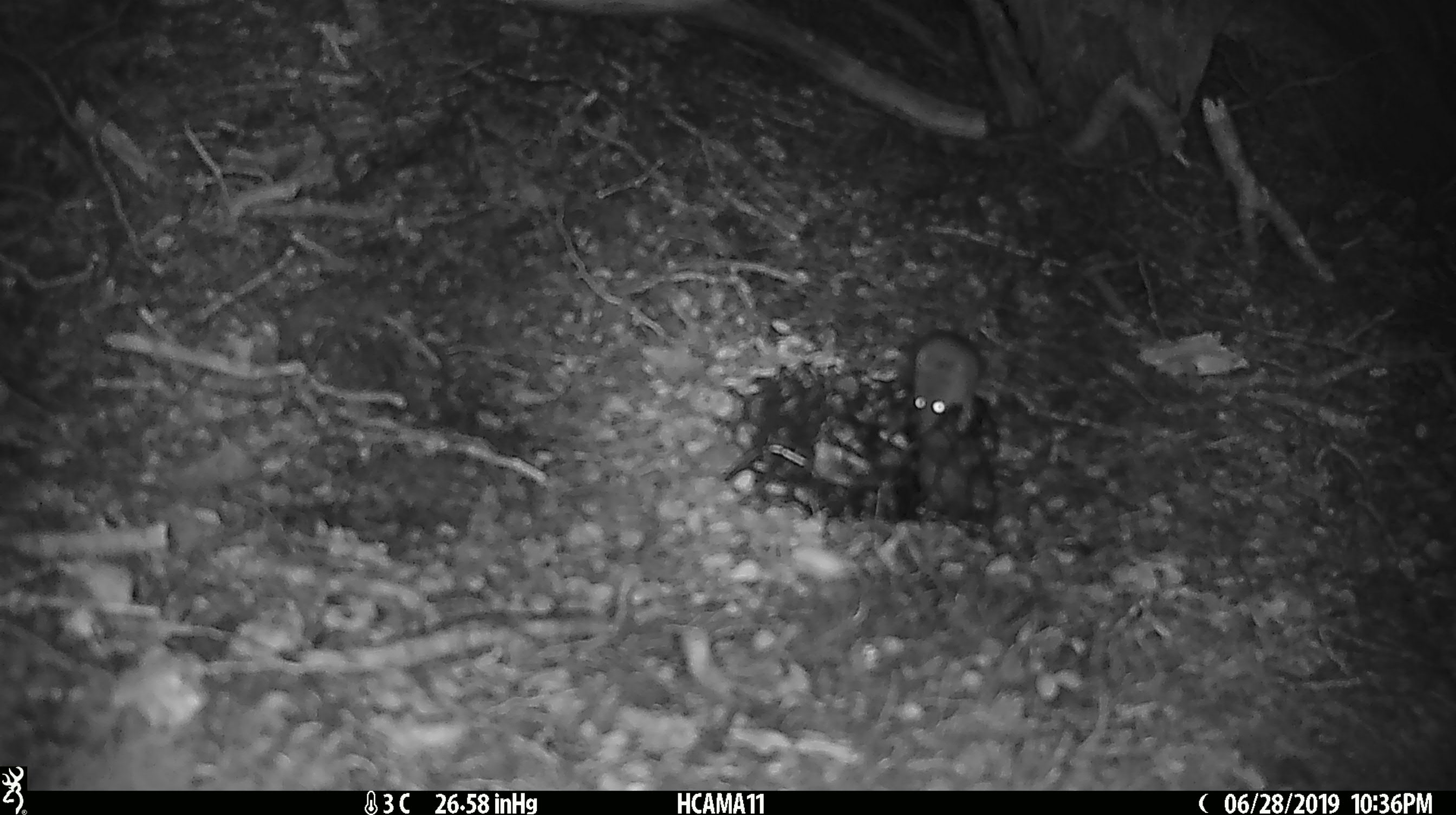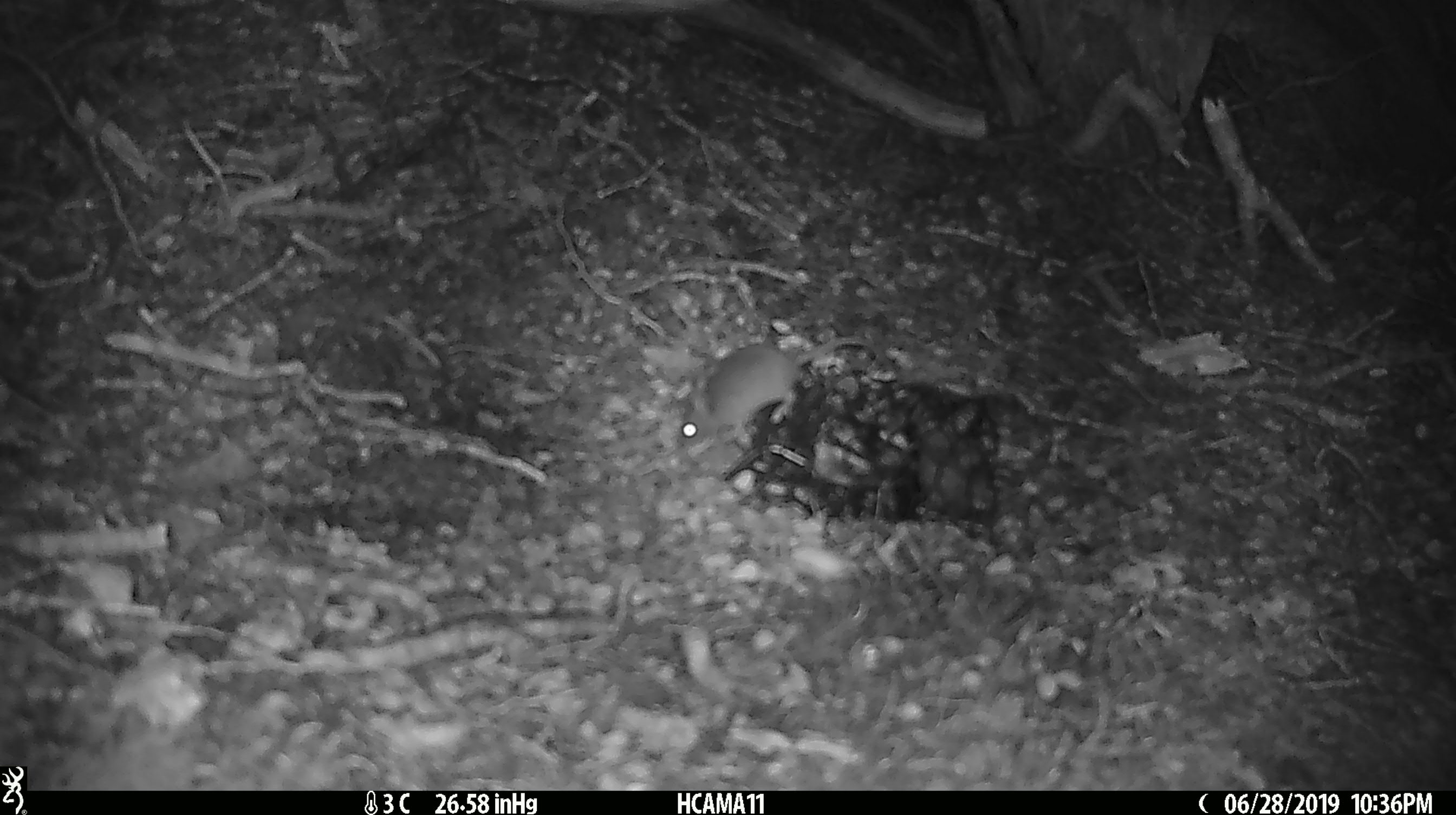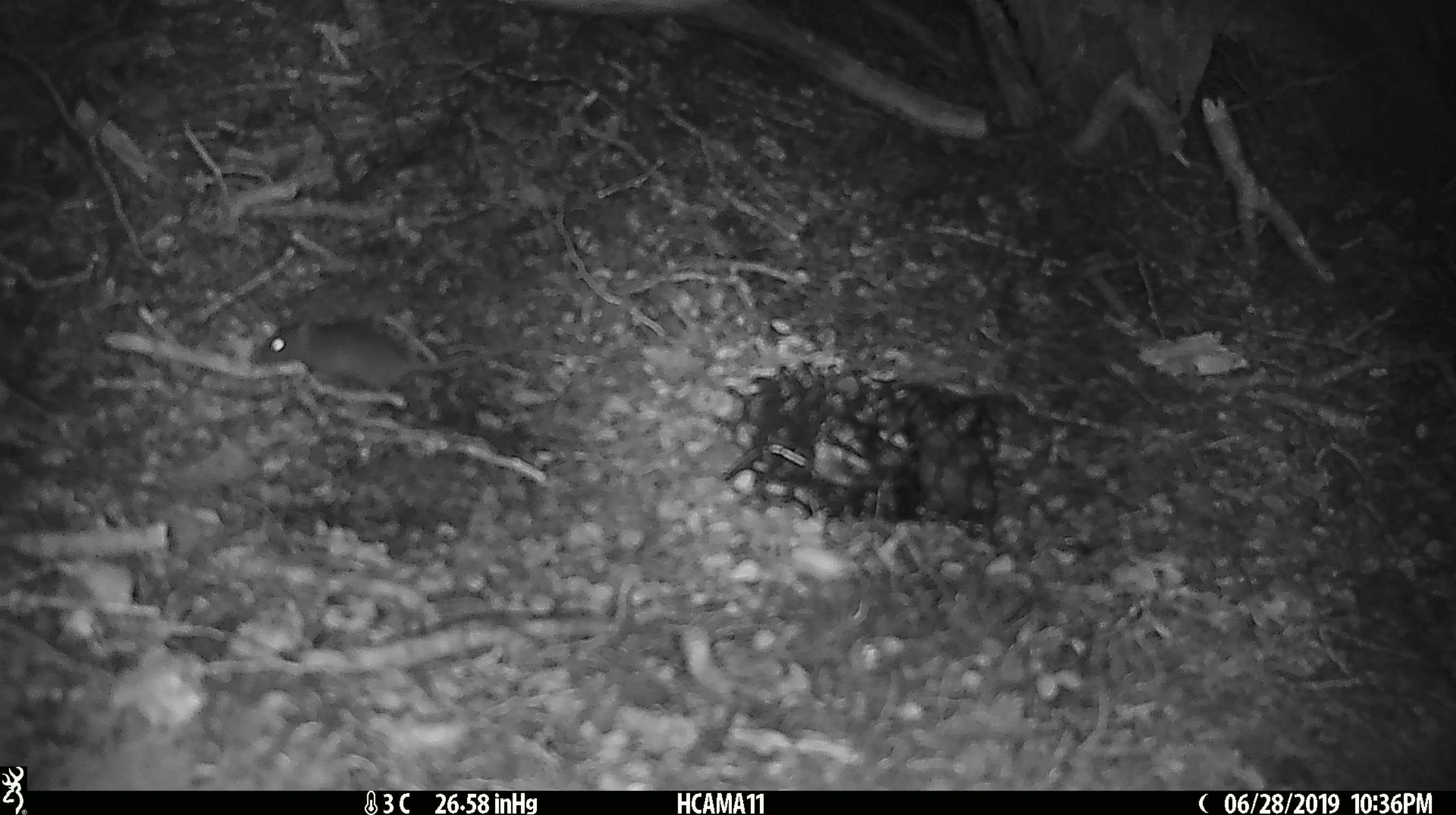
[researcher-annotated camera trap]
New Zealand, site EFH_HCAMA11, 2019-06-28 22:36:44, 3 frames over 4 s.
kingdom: Animalia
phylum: Chordata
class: Mammalia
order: Rodentia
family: Muridae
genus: Mus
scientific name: Mus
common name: mouse